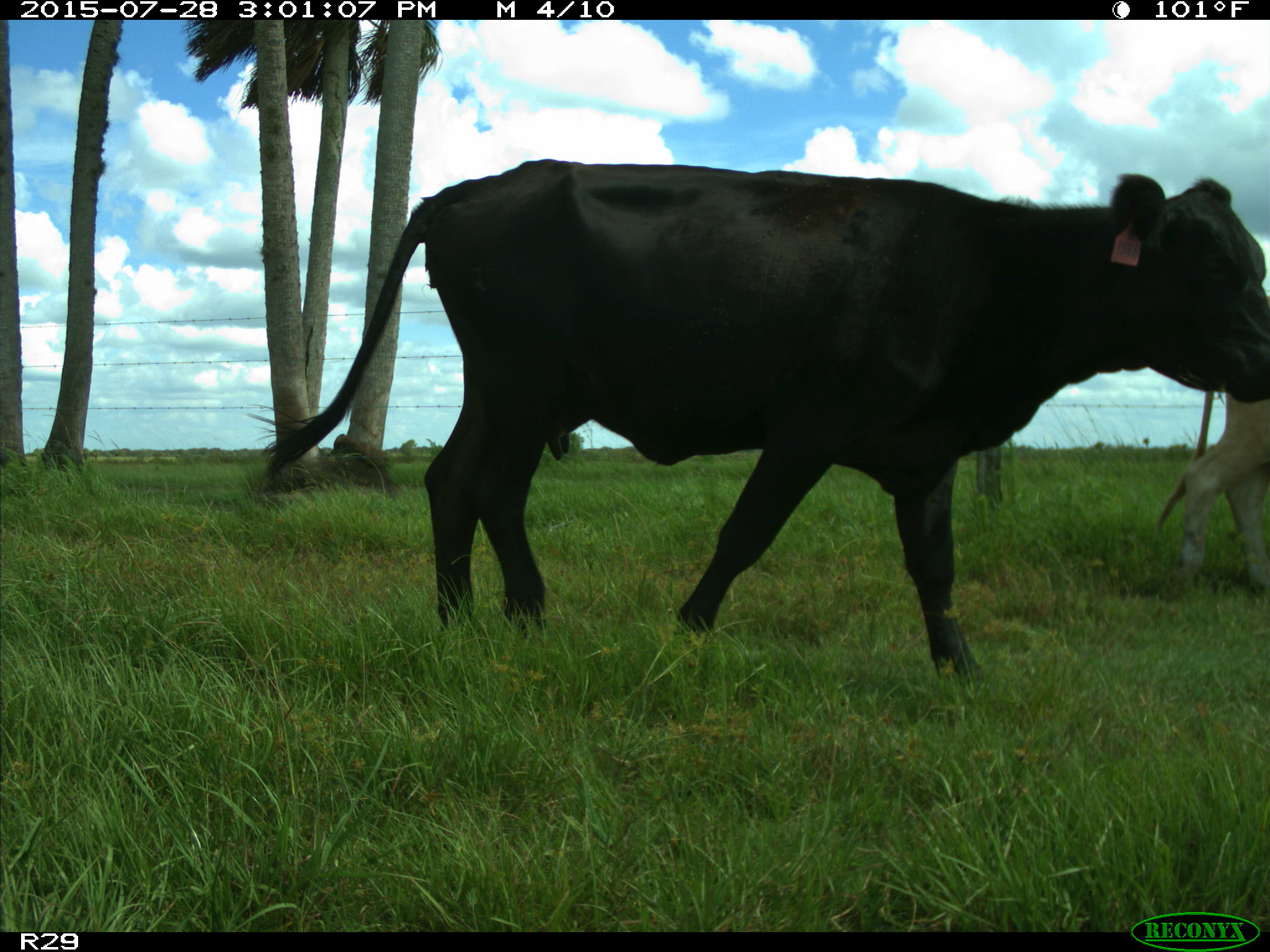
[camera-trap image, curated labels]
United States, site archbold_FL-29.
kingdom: Animalia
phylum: Chordata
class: Mammalia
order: Artiodactyla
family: Bovidae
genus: Bos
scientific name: Bos taurus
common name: domestic cow